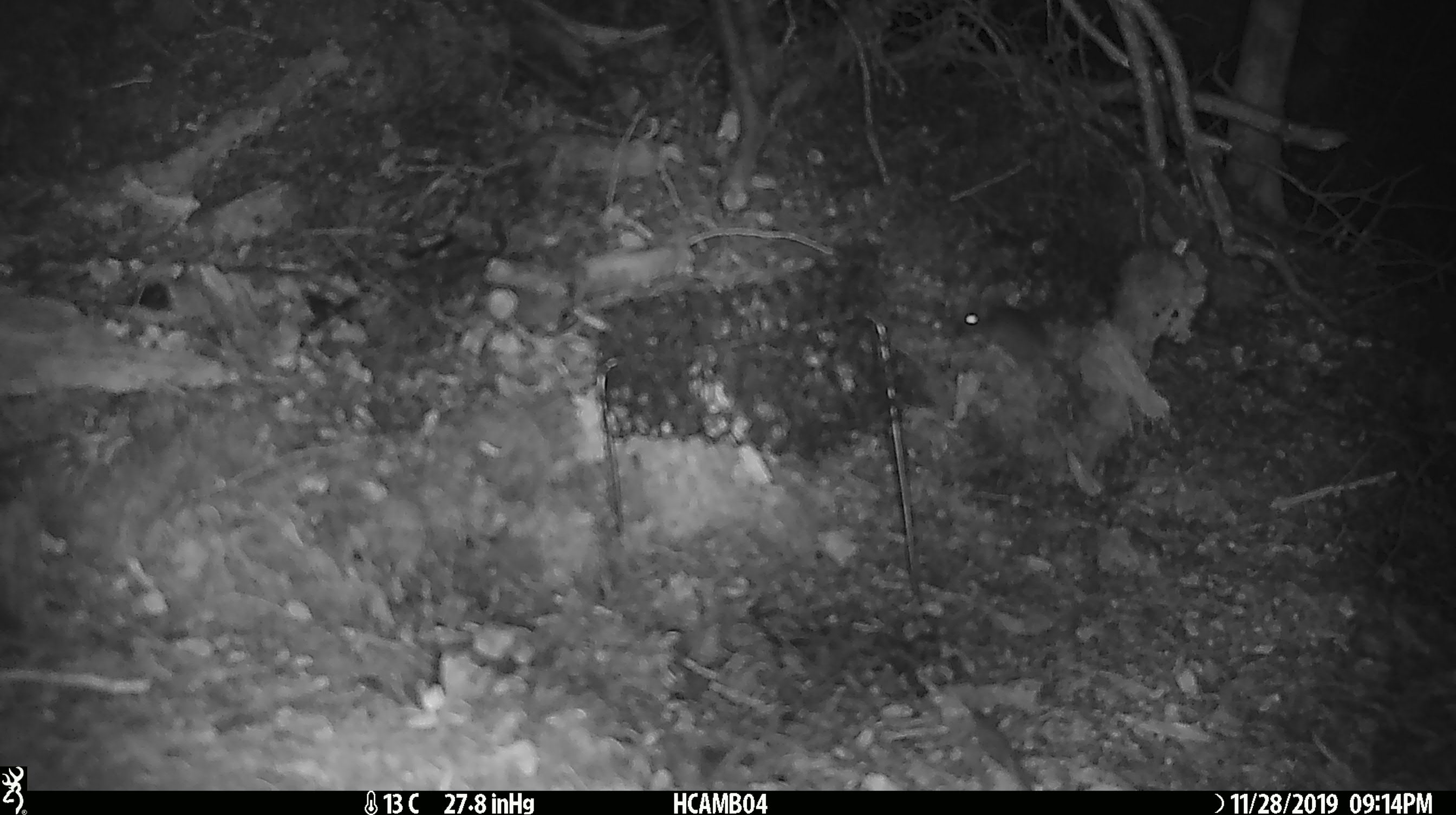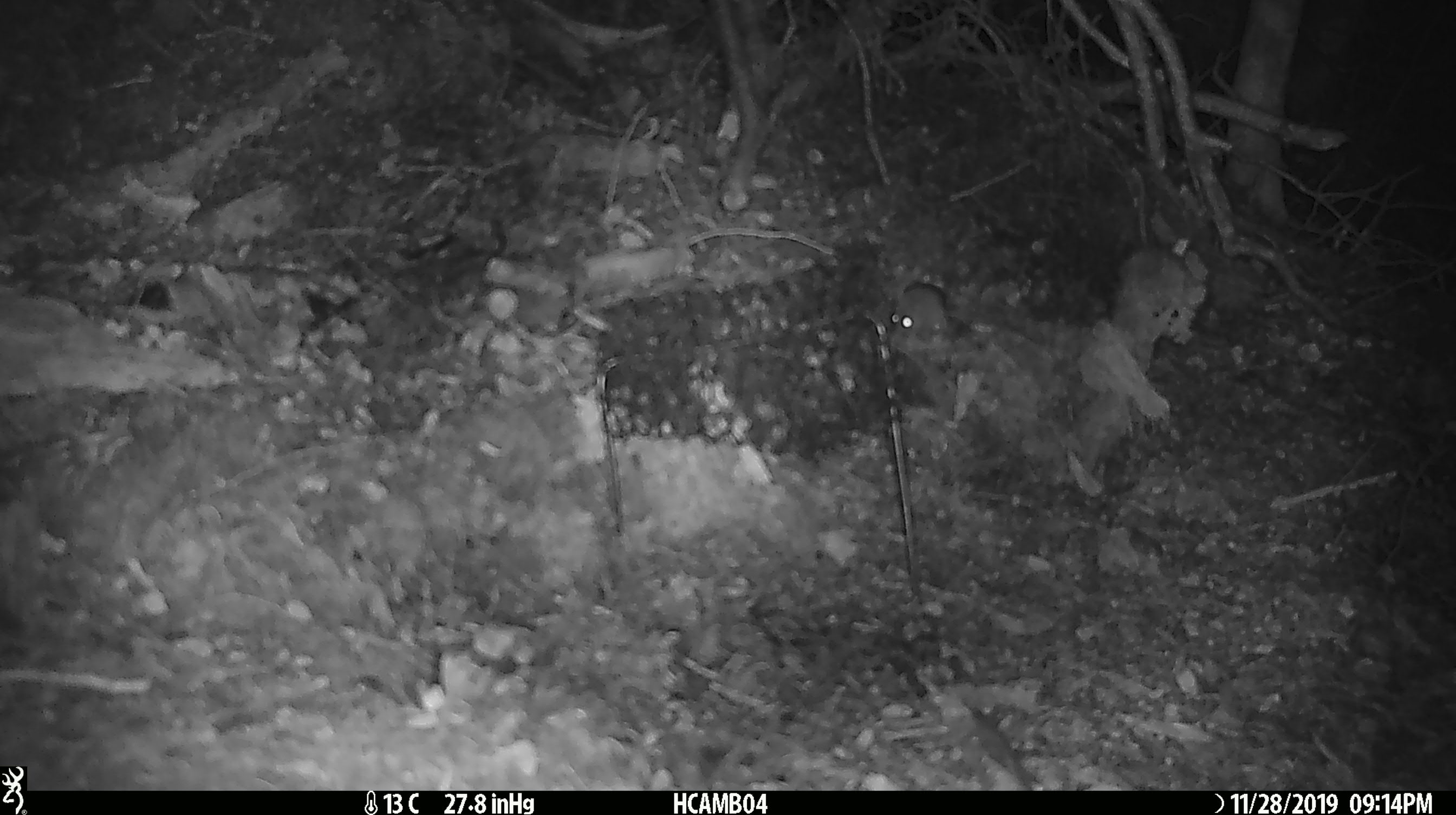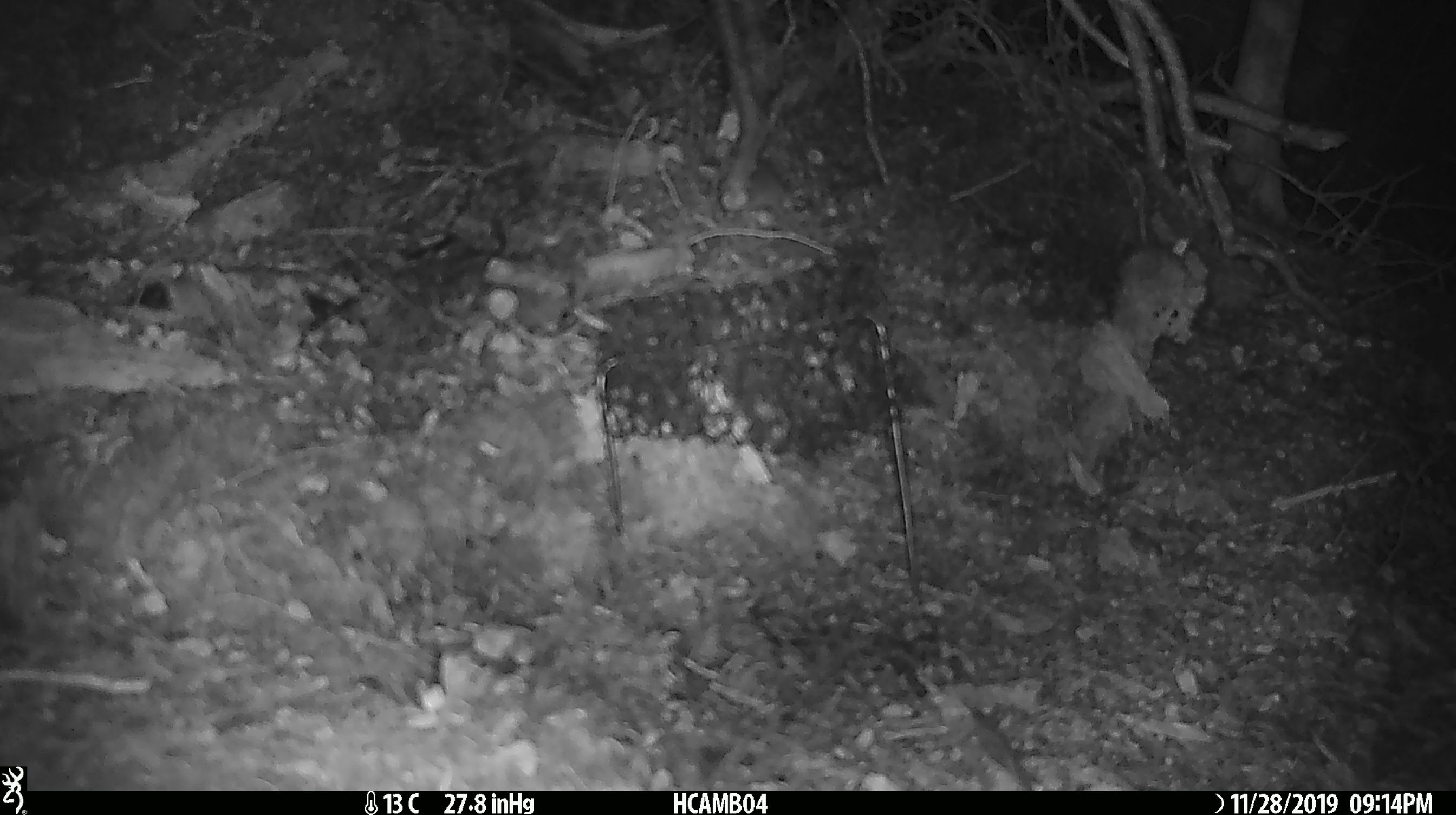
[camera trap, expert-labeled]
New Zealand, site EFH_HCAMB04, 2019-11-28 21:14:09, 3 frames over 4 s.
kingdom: Animalia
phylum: Chordata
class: Mammalia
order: Rodentia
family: Muridae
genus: Mus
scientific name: Mus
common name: mouse